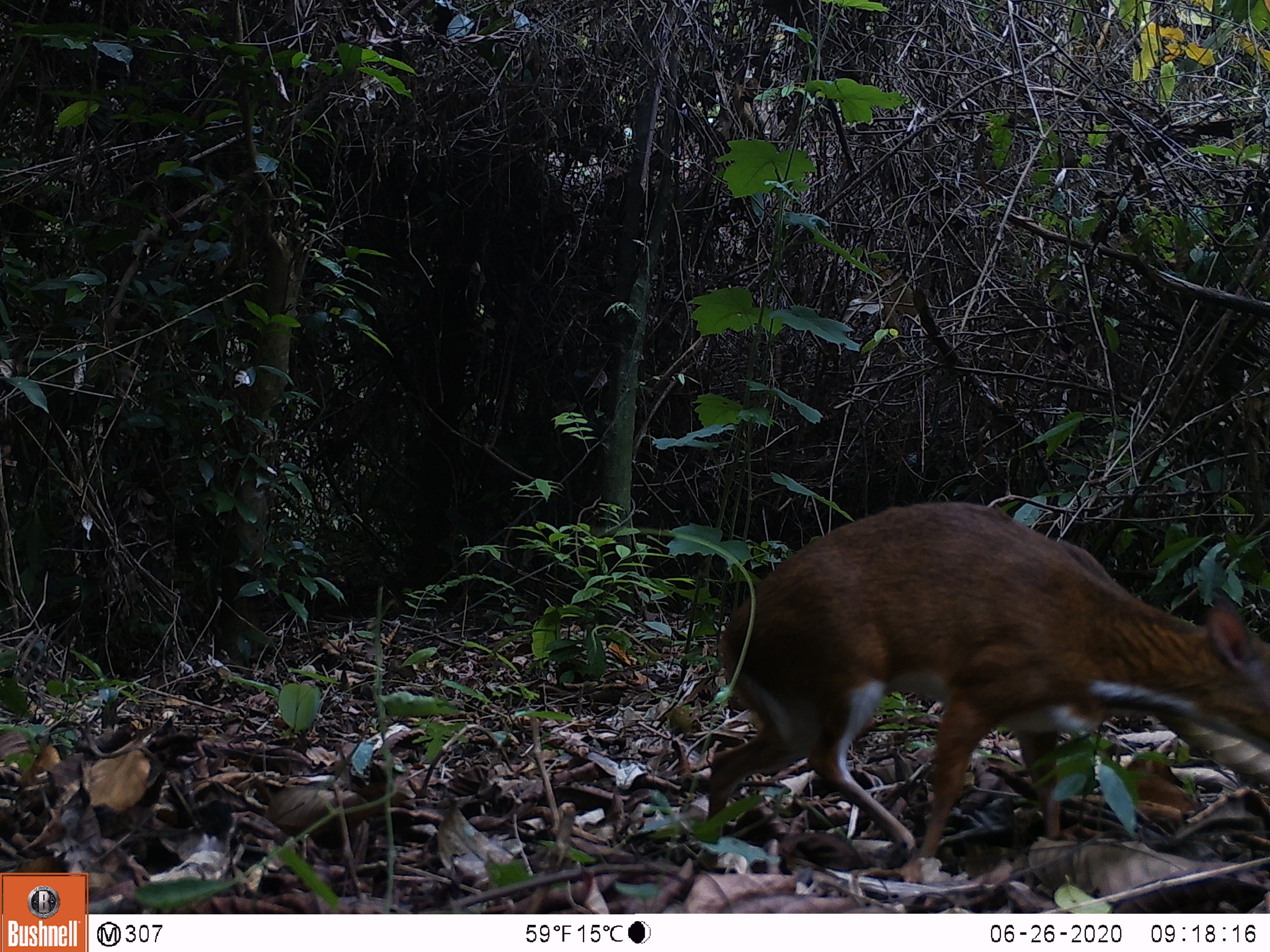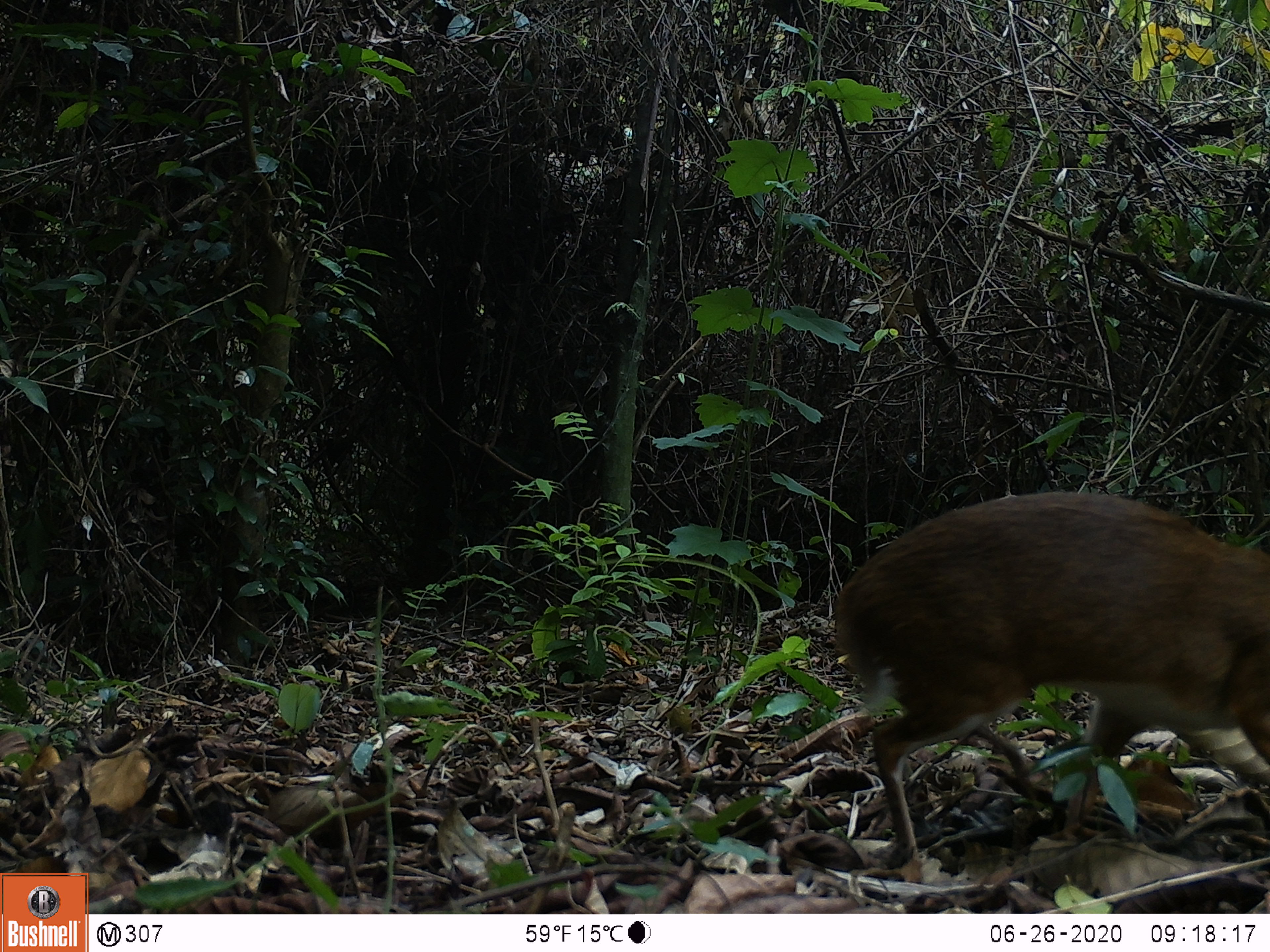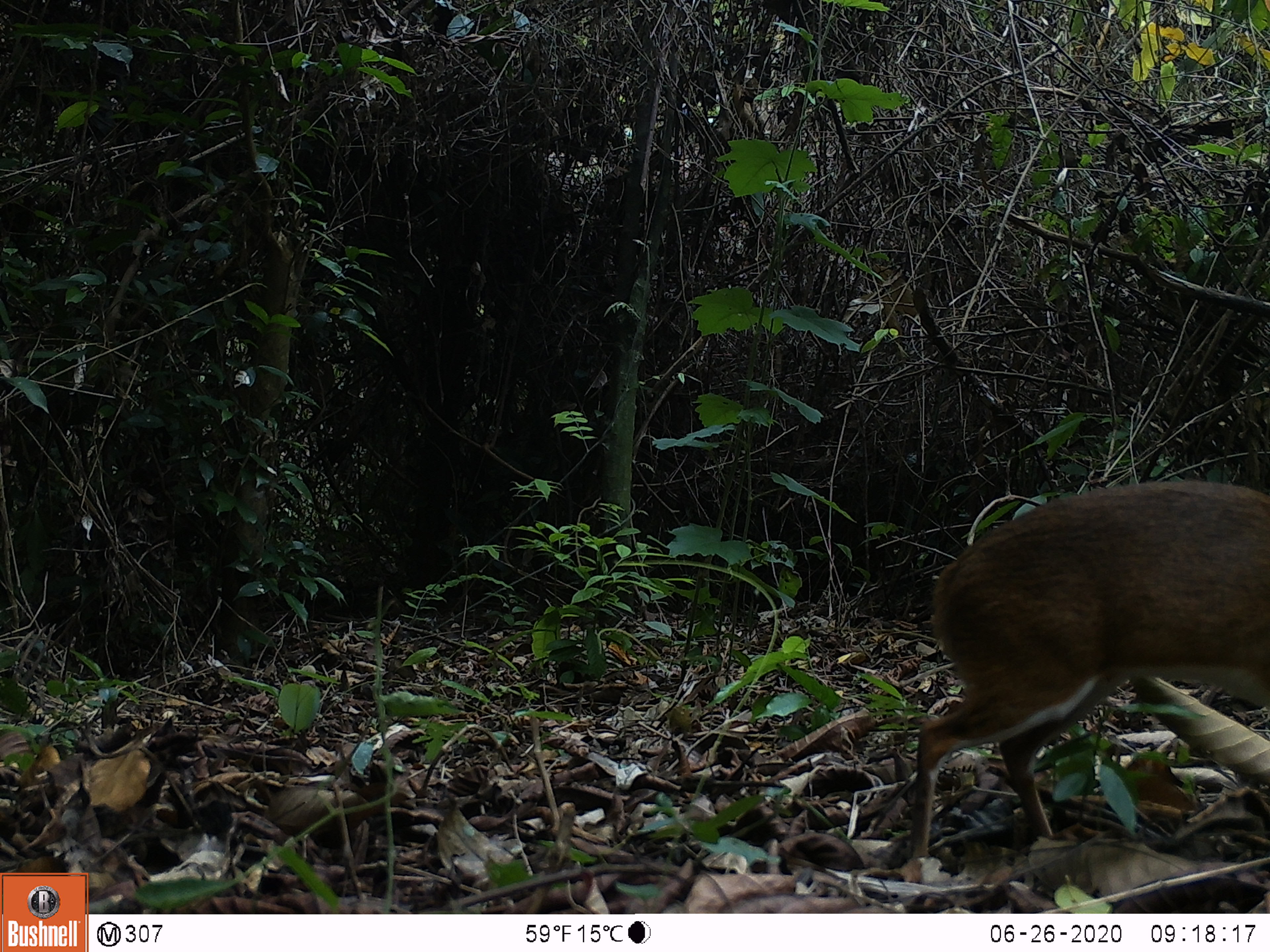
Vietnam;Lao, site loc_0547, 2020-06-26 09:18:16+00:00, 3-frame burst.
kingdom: Animalia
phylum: Chordata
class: Mammalia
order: Artiodactyla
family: Tragulidae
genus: Moschiola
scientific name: Moschiola meminna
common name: chevrotain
Chevrotain (Moschiola meminna). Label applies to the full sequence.